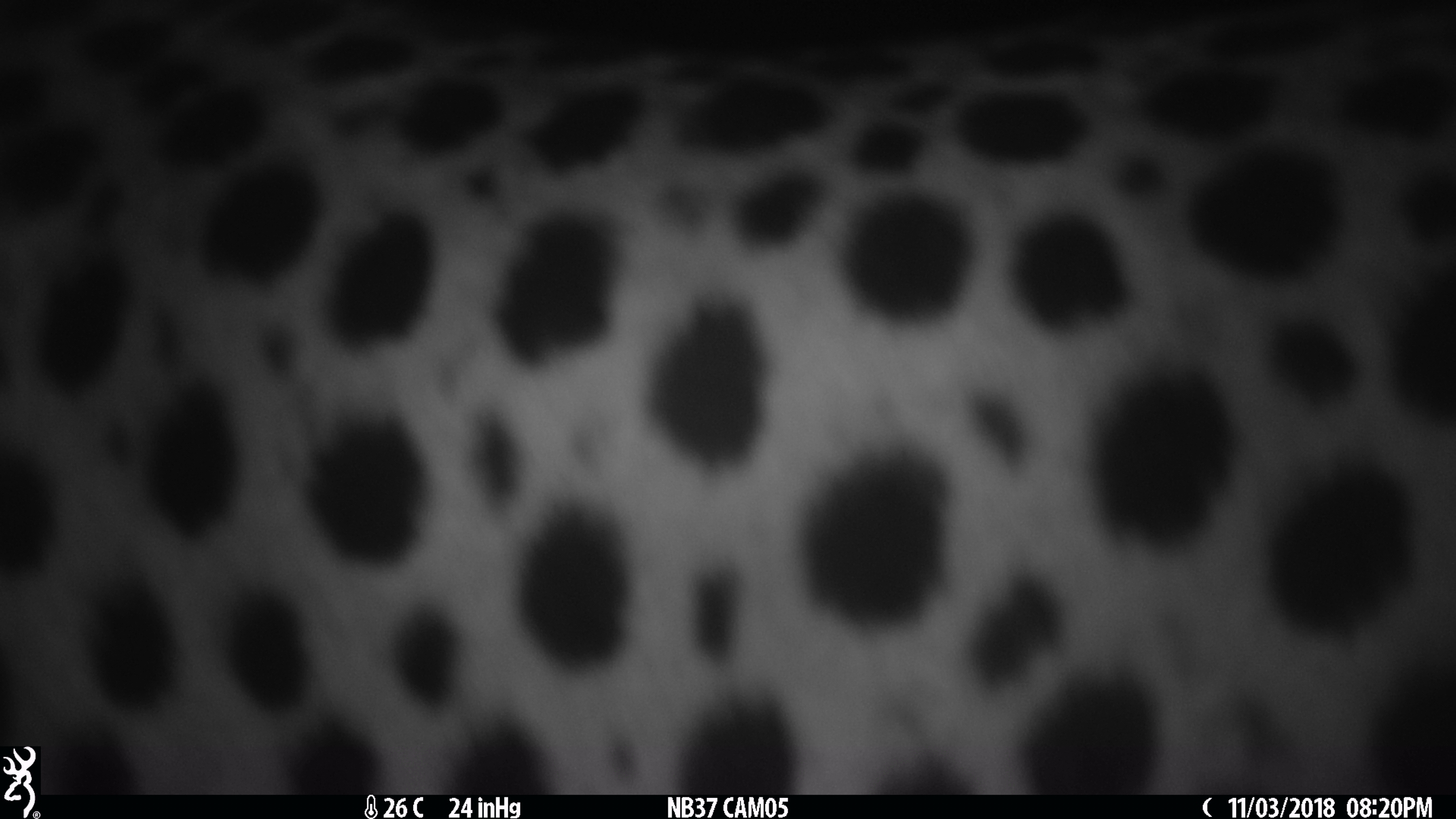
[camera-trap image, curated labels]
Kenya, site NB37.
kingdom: Animalia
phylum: Chordata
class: Mammalia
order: Carnivora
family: Felidae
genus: Acinonyx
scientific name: Acinonyx jubatus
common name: cheetah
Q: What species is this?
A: Cheetah (Acinonyx jubatus).